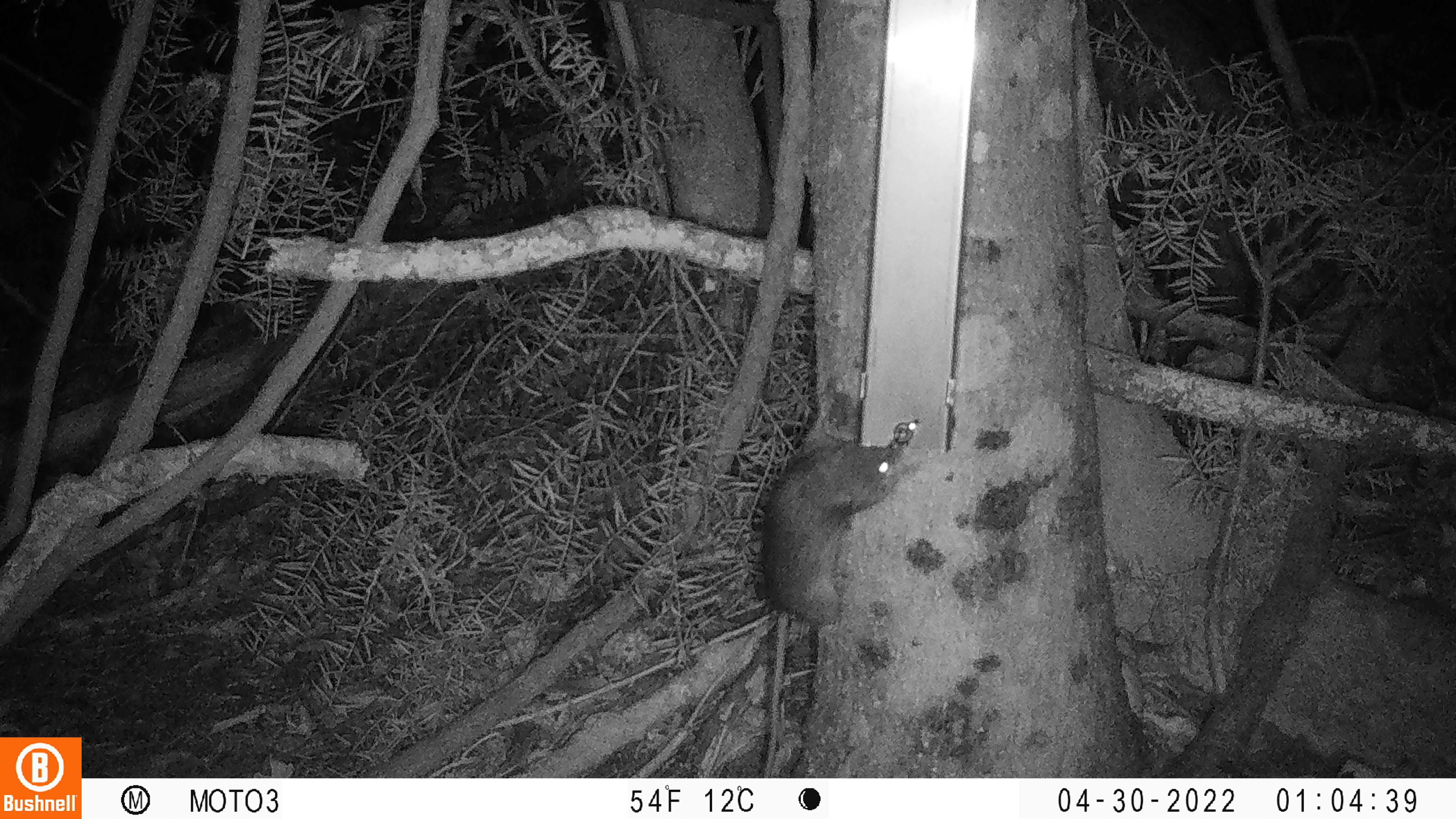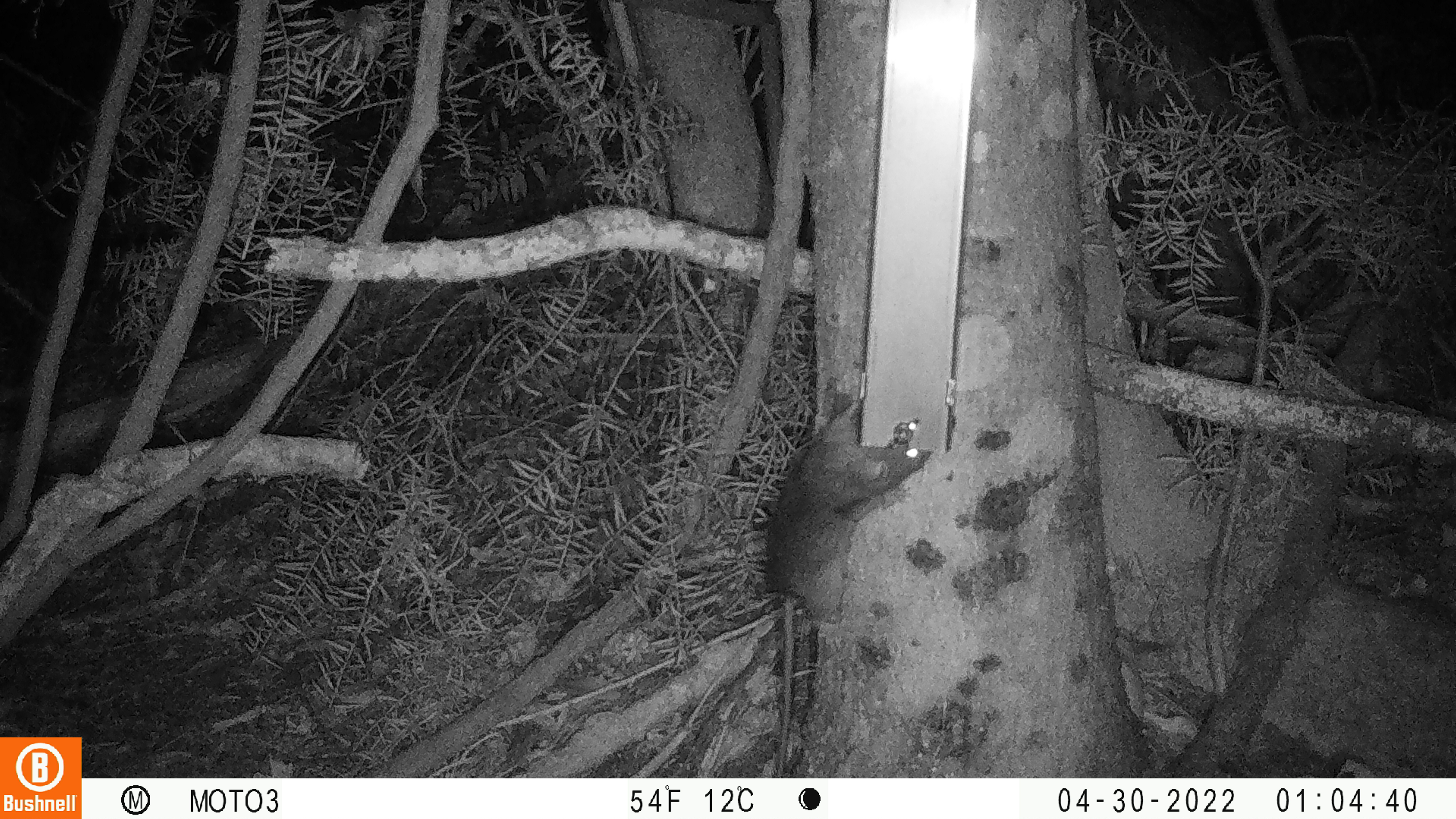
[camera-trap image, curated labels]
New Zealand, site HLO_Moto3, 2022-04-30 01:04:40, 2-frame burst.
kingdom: Animalia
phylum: Chordata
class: Mammalia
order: Rodentia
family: Muridae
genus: Rattus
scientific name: Rattus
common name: rat